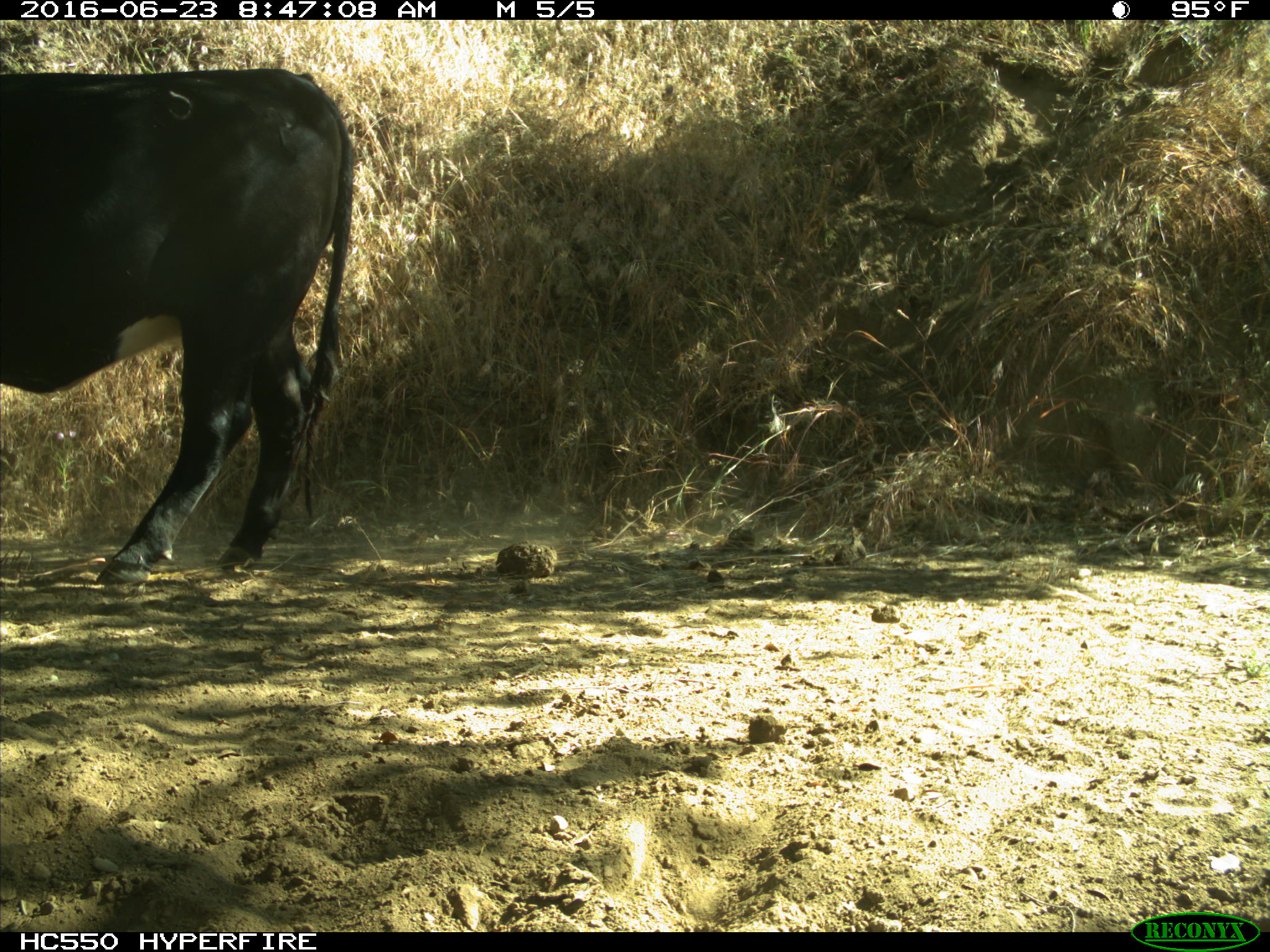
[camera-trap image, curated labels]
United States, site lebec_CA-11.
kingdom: Animalia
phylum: Chordata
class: Mammalia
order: Artiodactyla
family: Bovidae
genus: Bos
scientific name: Bos taurus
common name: domestic cow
Bos taurus (domestic cow).